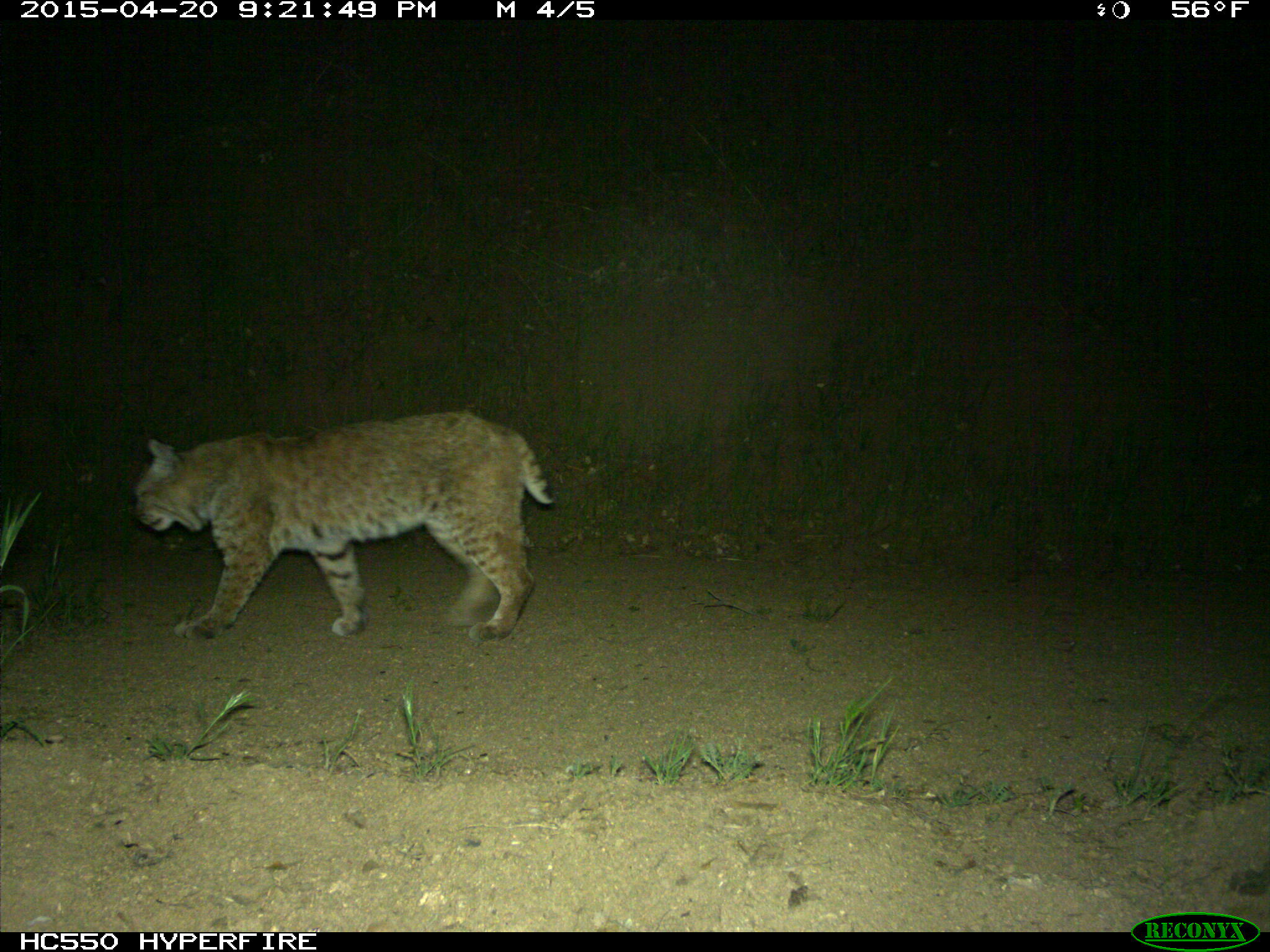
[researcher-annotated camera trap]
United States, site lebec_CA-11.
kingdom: Animalia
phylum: Chordata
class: Mammalia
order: Carnivora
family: Felidae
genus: Lynx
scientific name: Lynx rufus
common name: bobcat